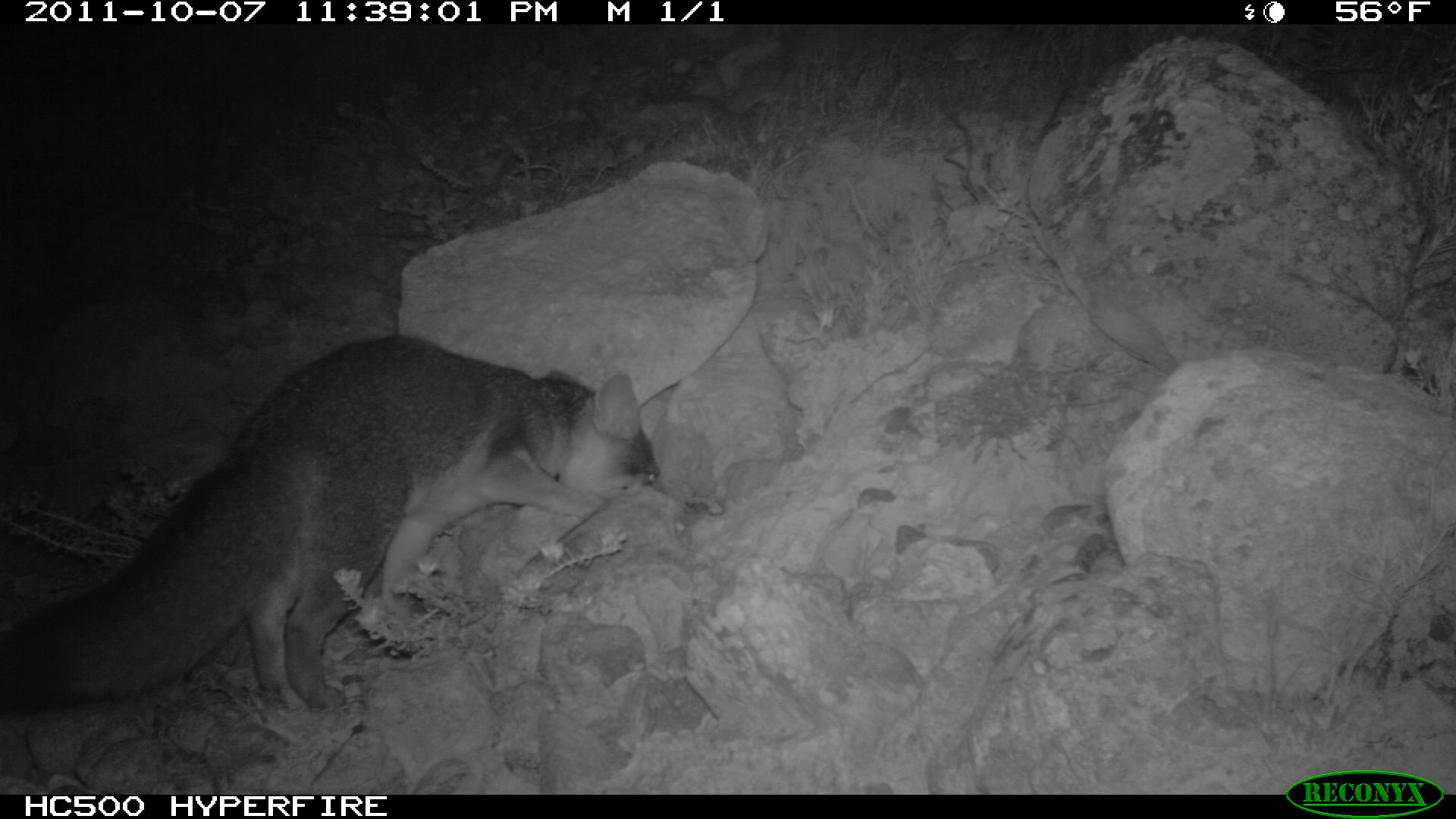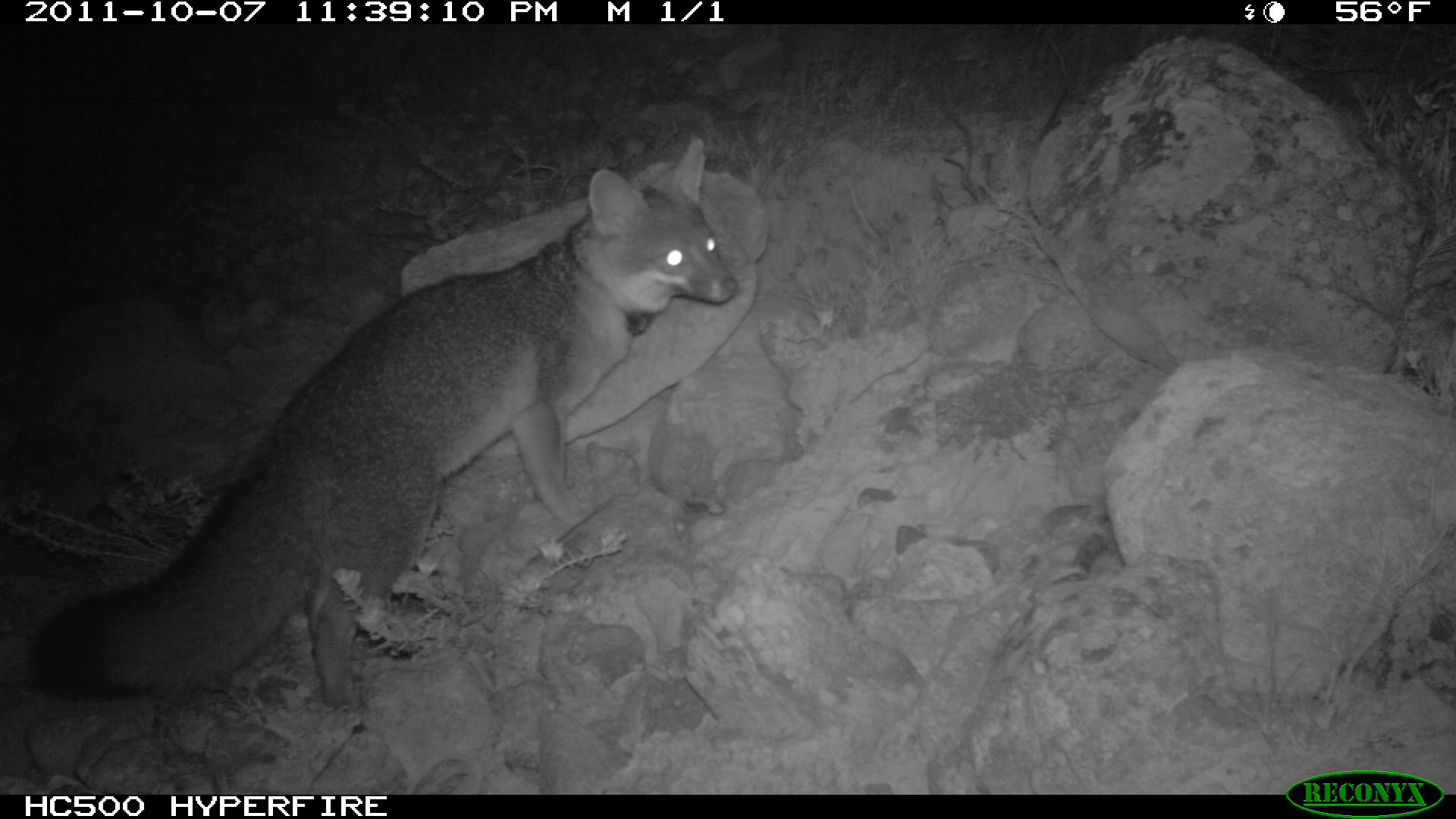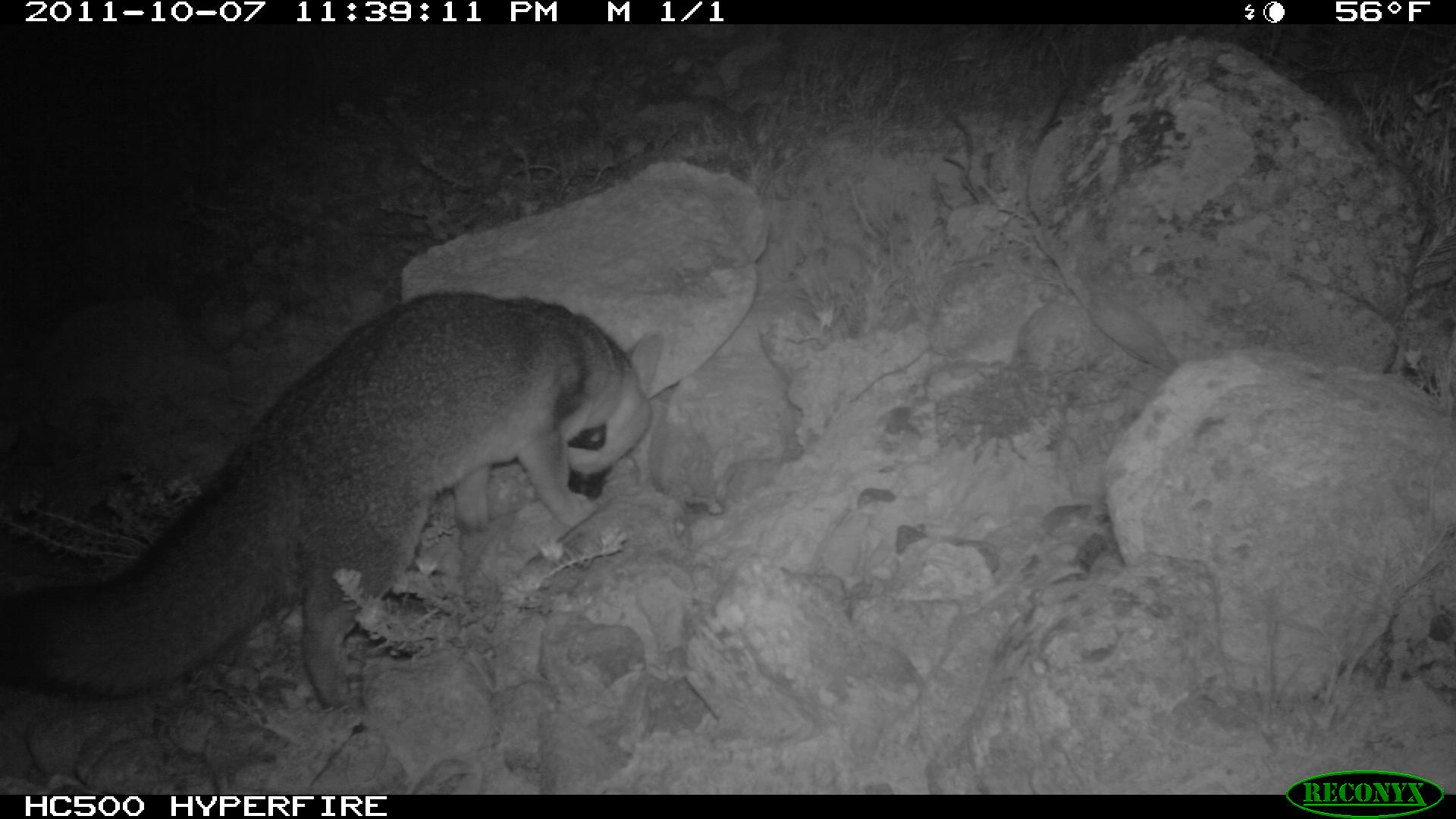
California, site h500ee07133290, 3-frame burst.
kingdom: Animalia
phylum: Chordata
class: Mammalia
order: Carnivora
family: Canidae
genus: Urocyon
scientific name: Urocyon littoralis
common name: island fox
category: fox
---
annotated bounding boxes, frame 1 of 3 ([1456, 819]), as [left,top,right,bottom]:
fox: [0,334,661,712]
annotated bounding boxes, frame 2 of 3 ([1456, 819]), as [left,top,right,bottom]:
fox: [29,133,739,716]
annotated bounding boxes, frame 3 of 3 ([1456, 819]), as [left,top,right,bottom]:
fox: [0,291,665,719]